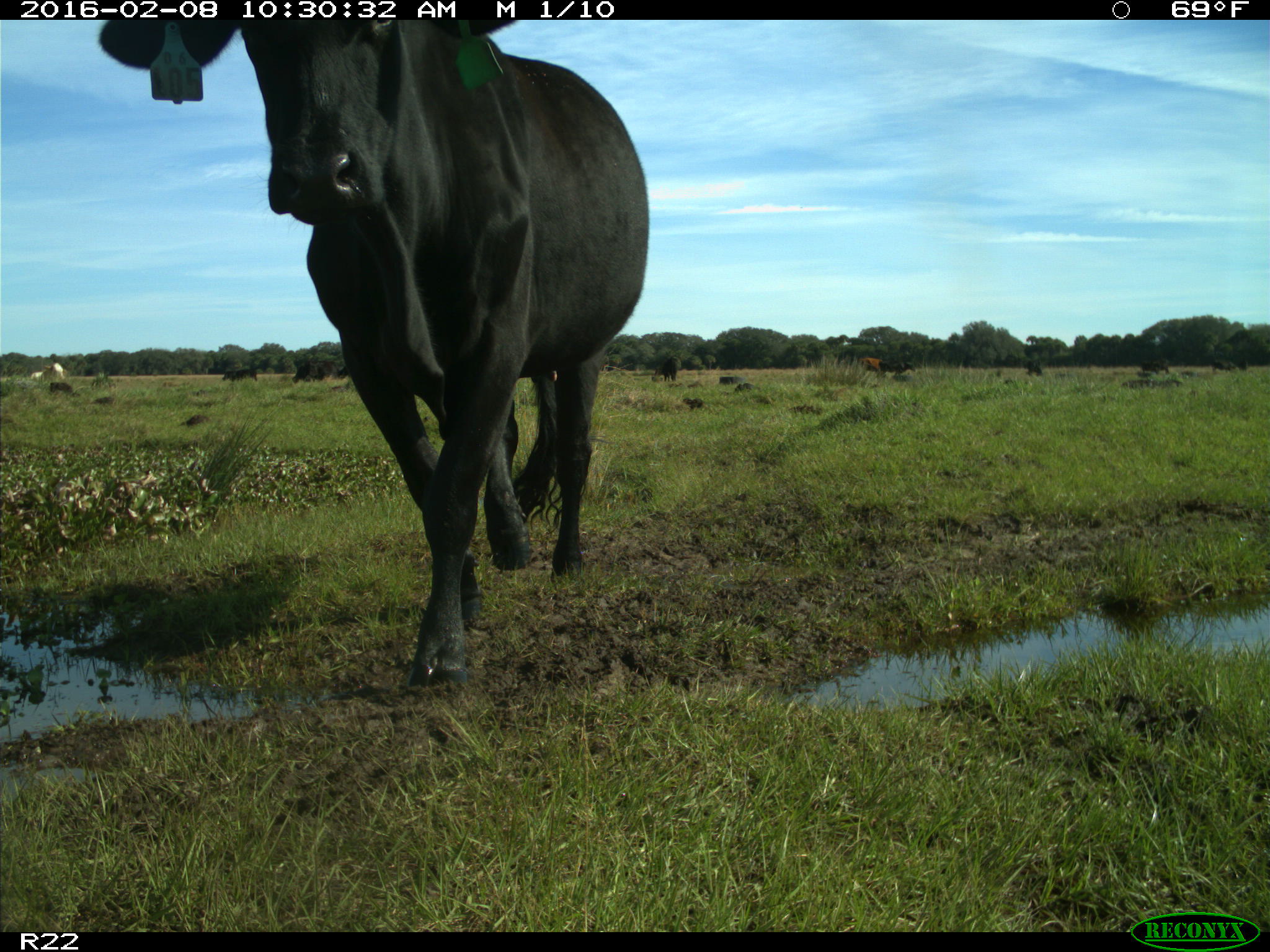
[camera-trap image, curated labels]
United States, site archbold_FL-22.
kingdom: Animalia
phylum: Chordata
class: Mammalia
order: Artiodactyla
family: Bovidae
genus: Bos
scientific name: Bos taurus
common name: domestic cow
Bos taurus (domestic cow).